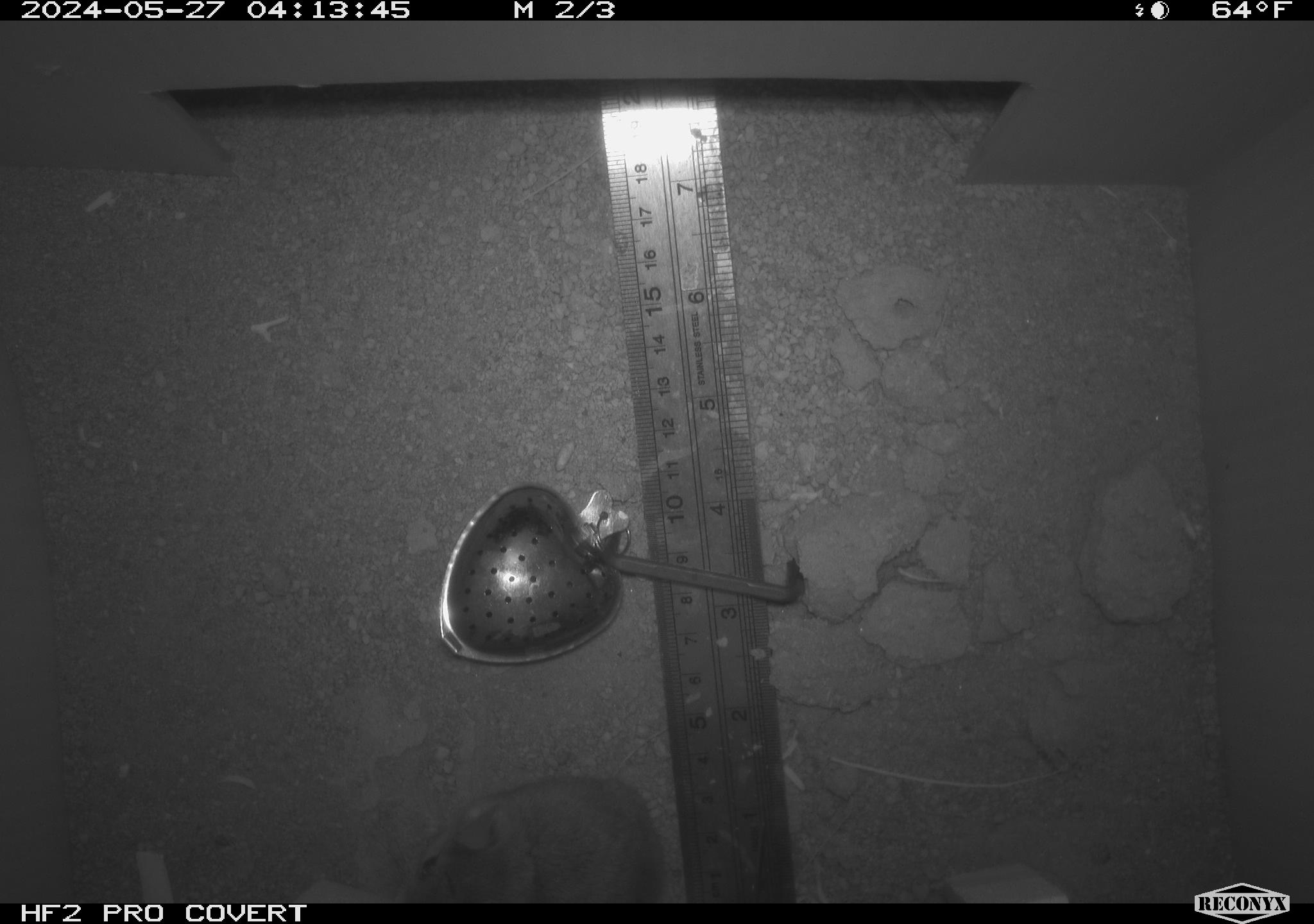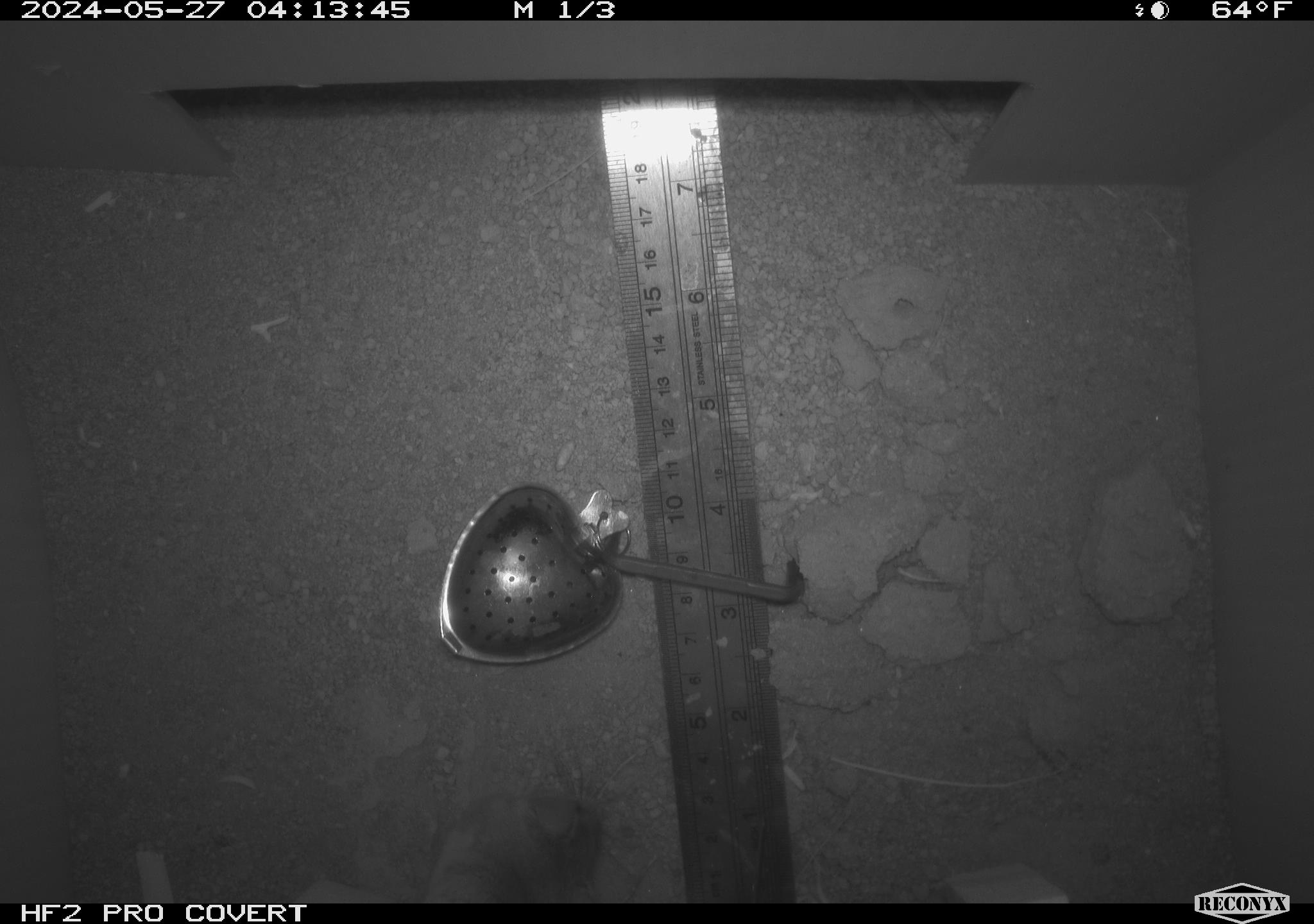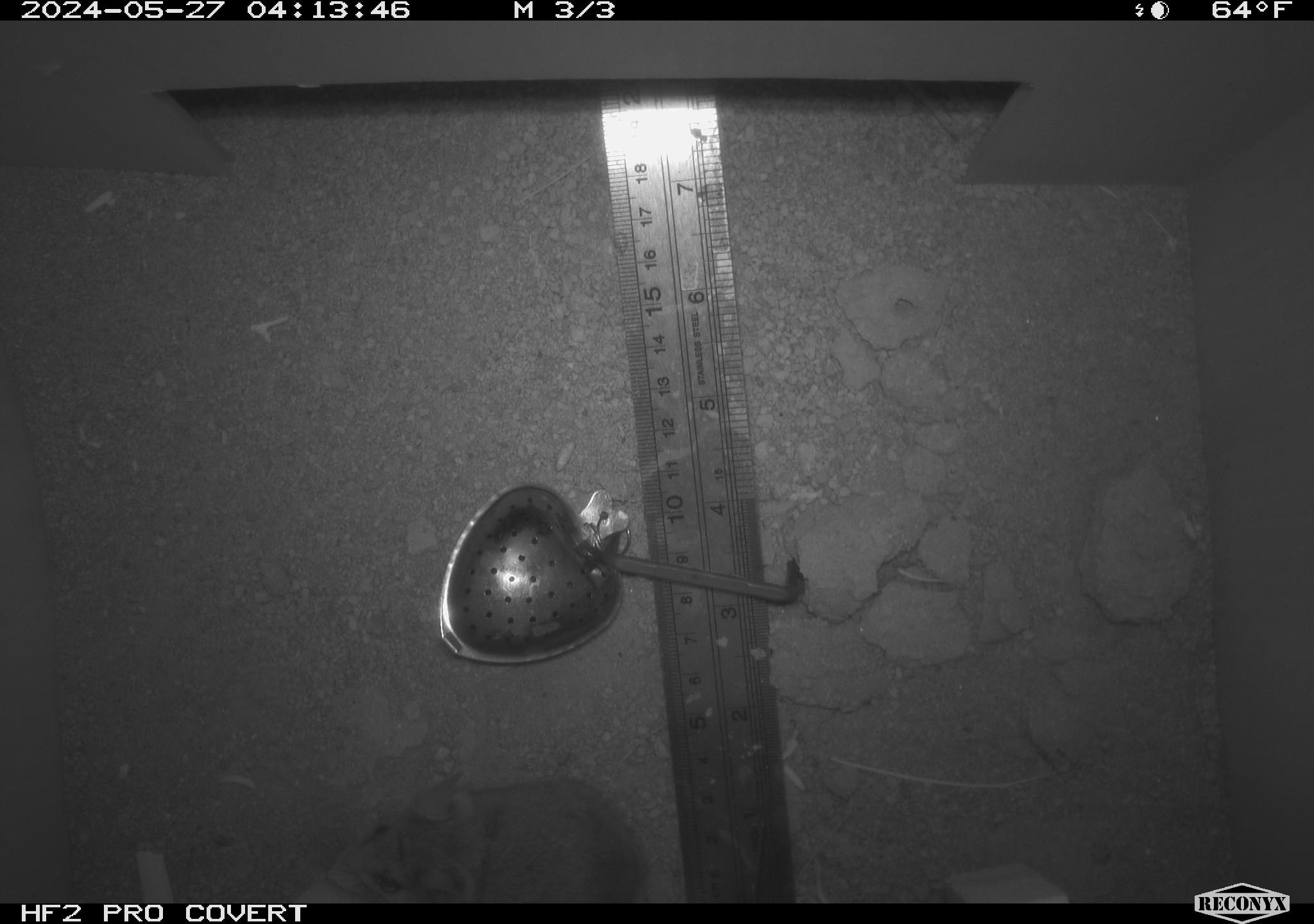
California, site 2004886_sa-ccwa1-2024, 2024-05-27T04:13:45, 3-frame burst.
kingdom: Animalia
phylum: Chordata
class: Mammalia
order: Rodentia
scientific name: Rodentia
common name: mouse species